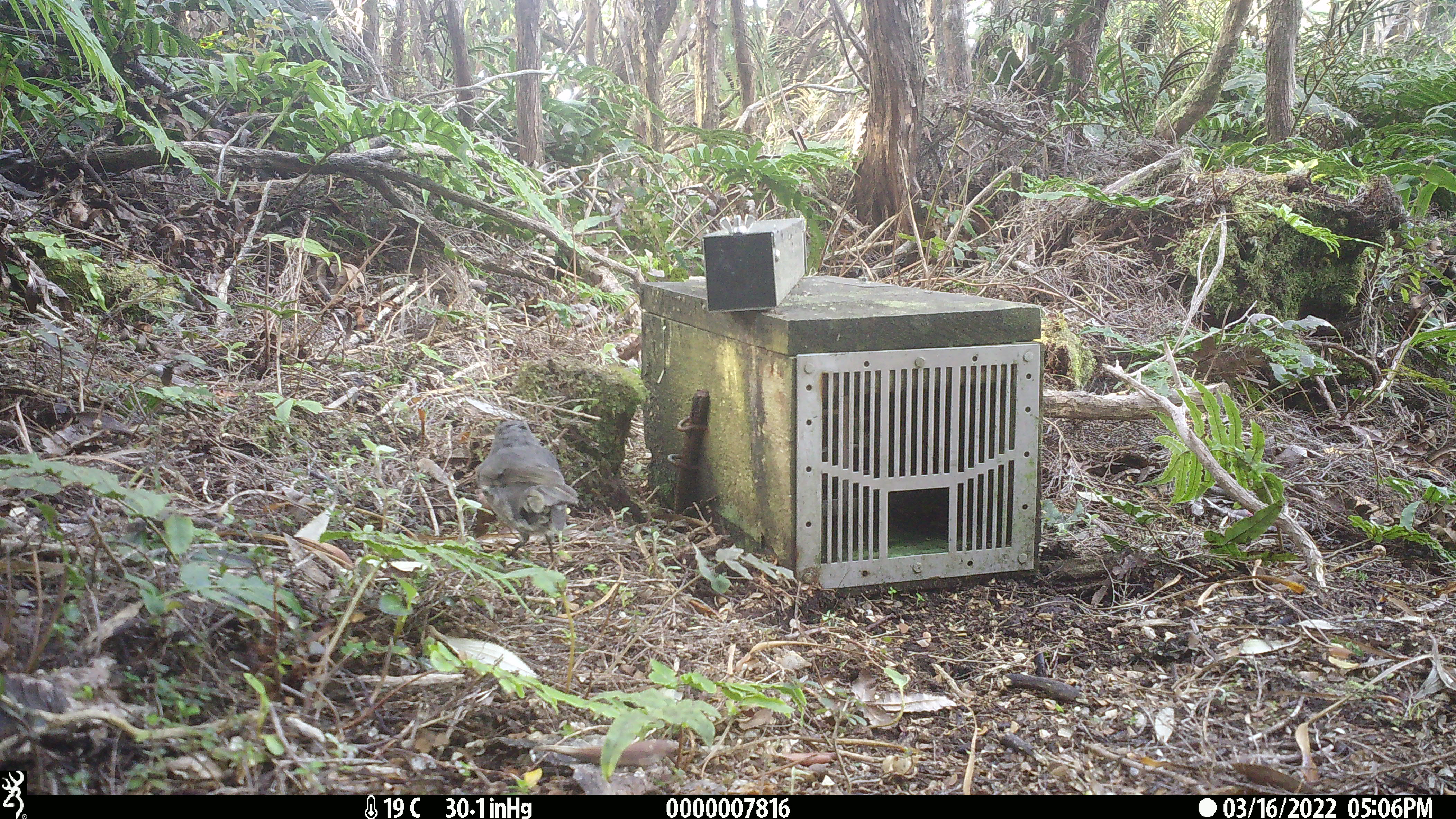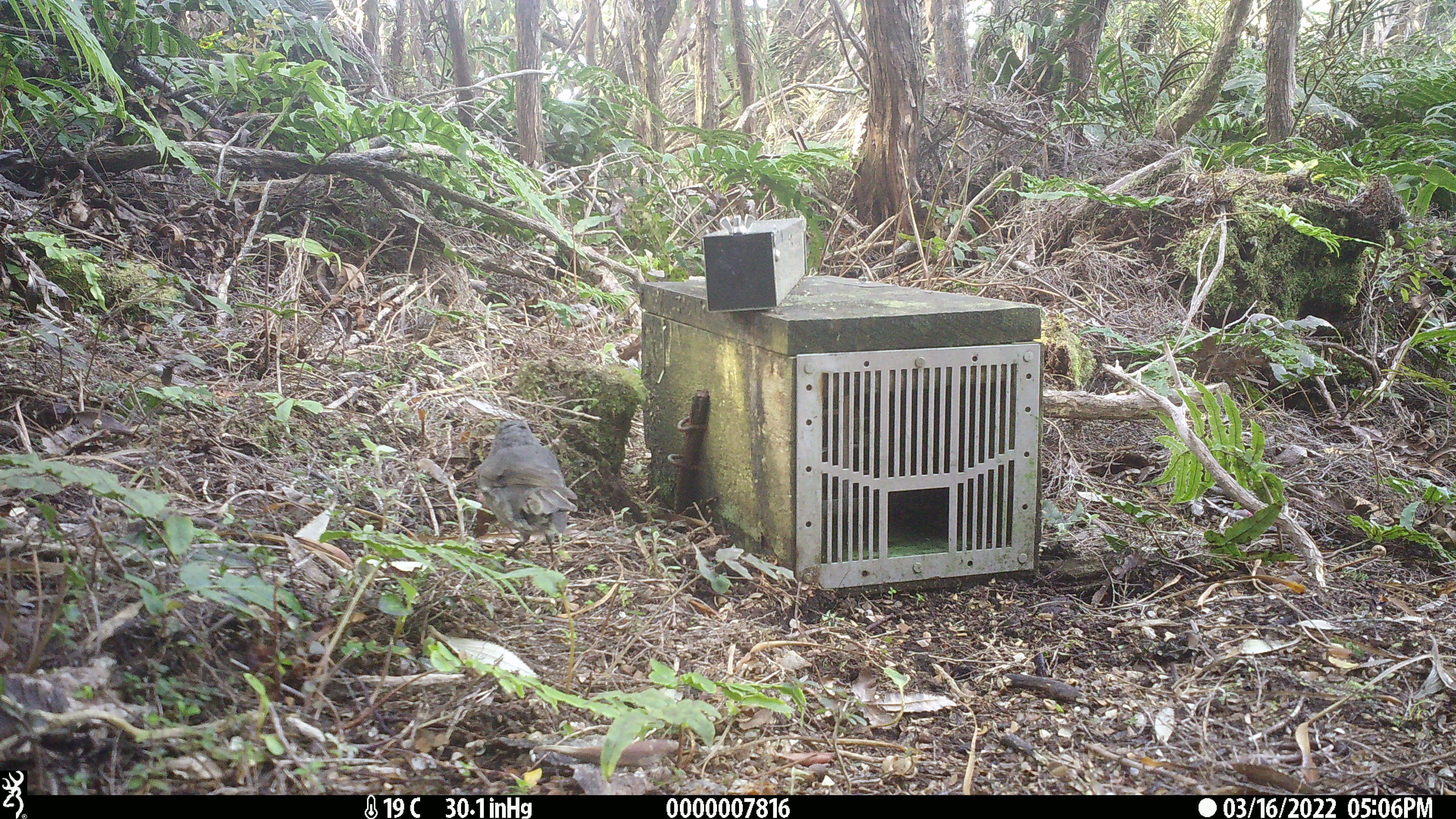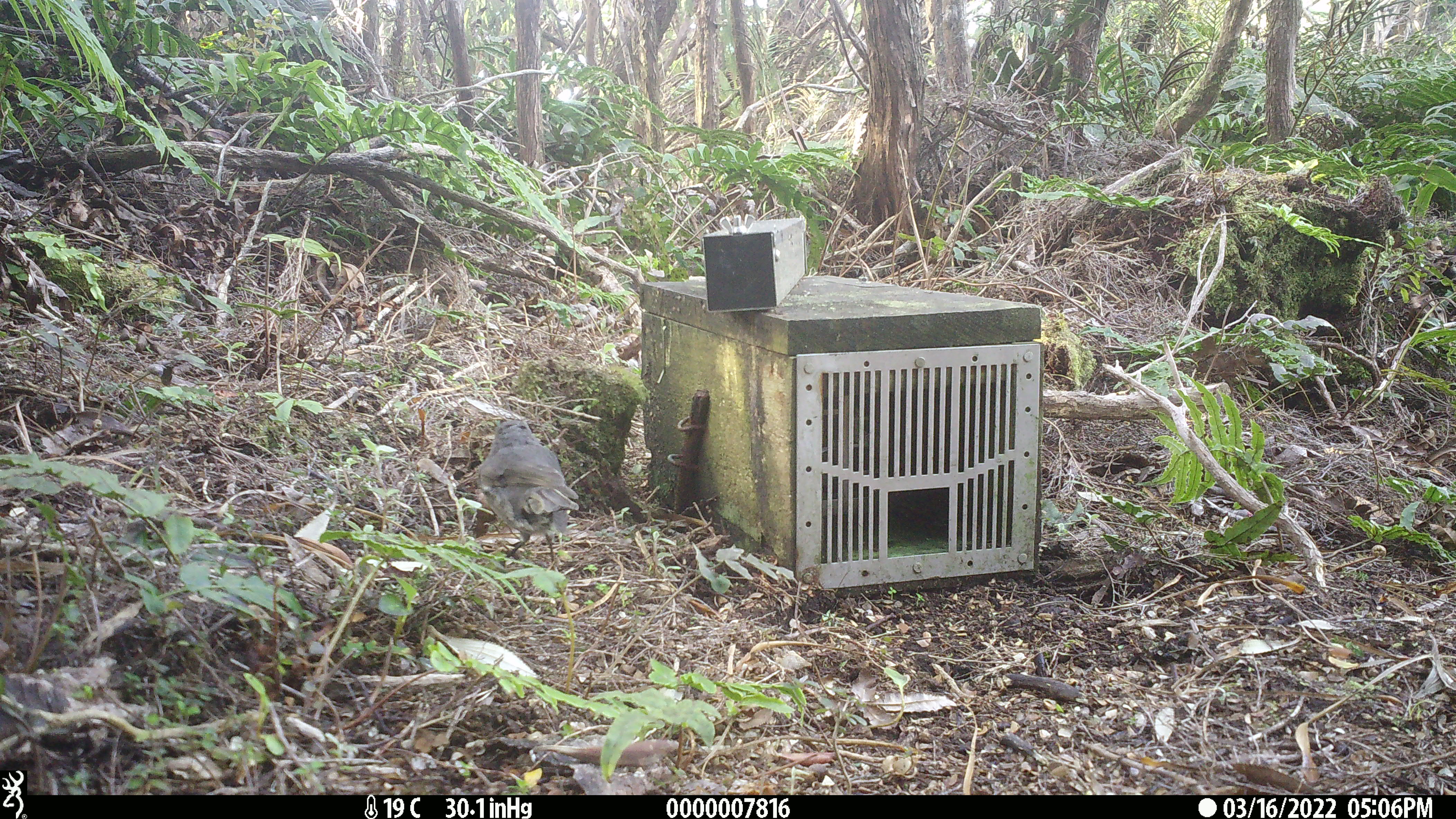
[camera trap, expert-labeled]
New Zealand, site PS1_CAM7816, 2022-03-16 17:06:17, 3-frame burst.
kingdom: Animalia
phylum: Chordata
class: Aves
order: Passeriformes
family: Petroicidae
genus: Petroica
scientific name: Petroica australis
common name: new zealand robin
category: robin